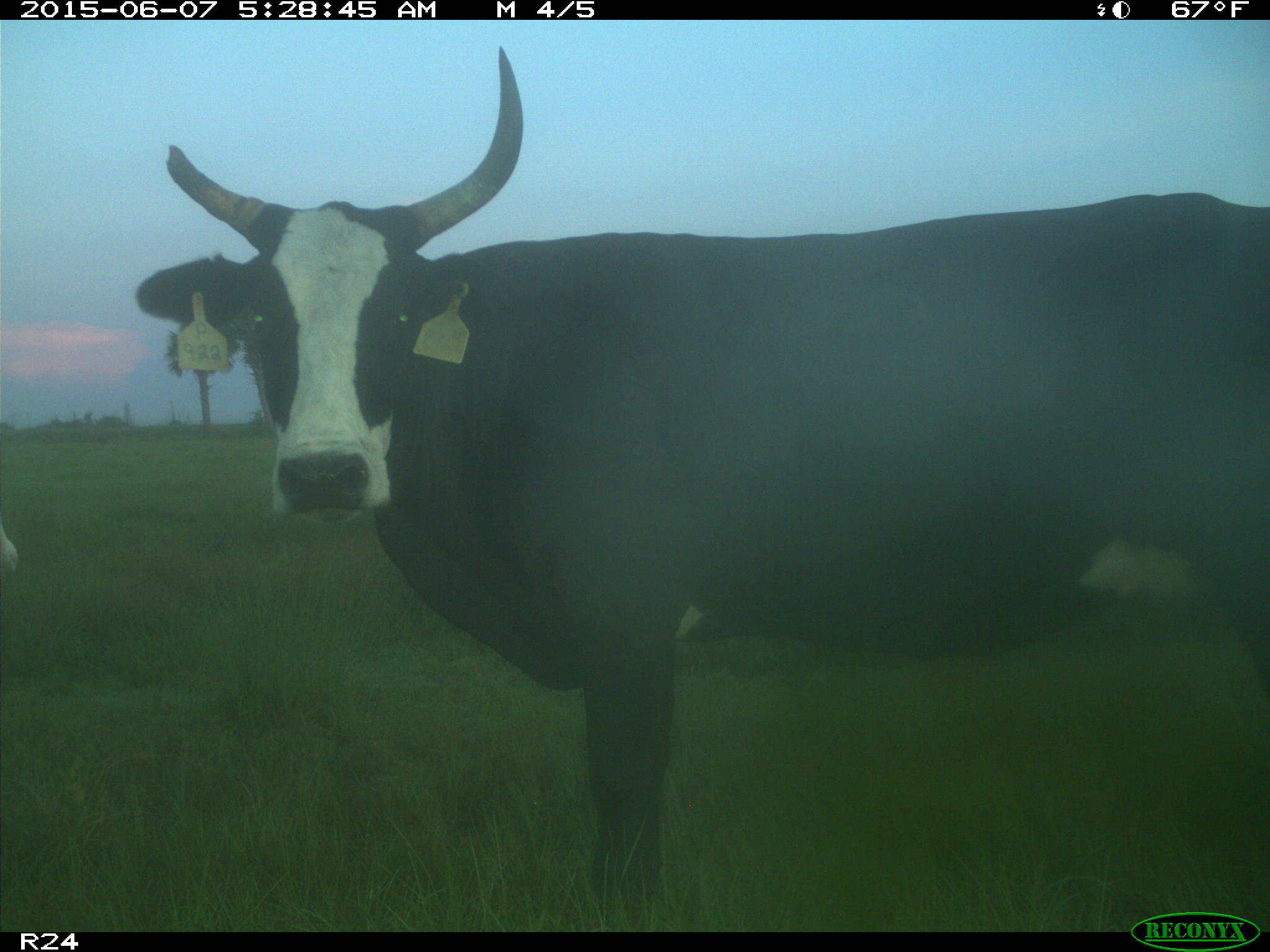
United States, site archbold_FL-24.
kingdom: Animalia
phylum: Chordata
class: Mammalia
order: Artiodactyla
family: Bovidae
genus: Bos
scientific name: Bos taurus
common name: domestic cow